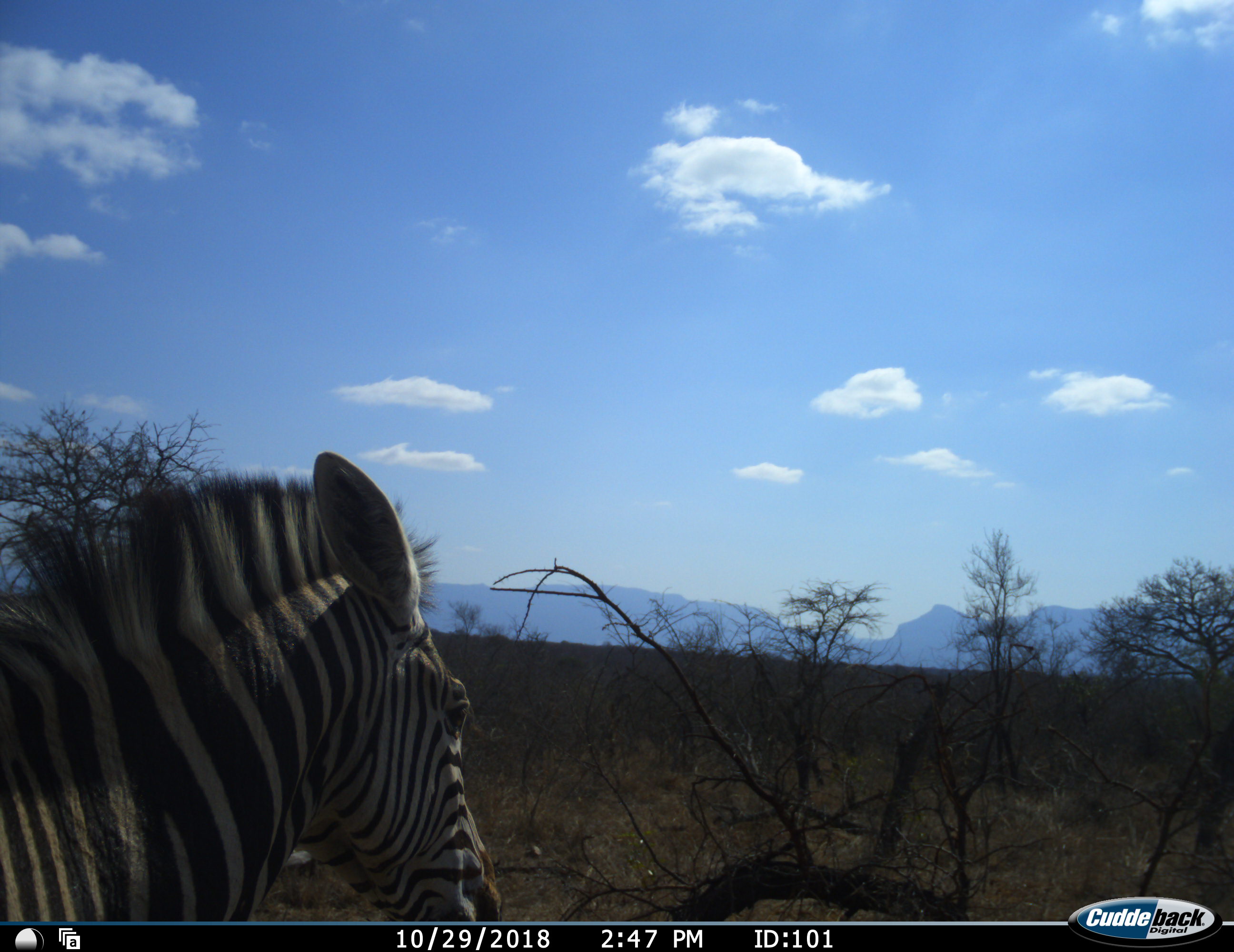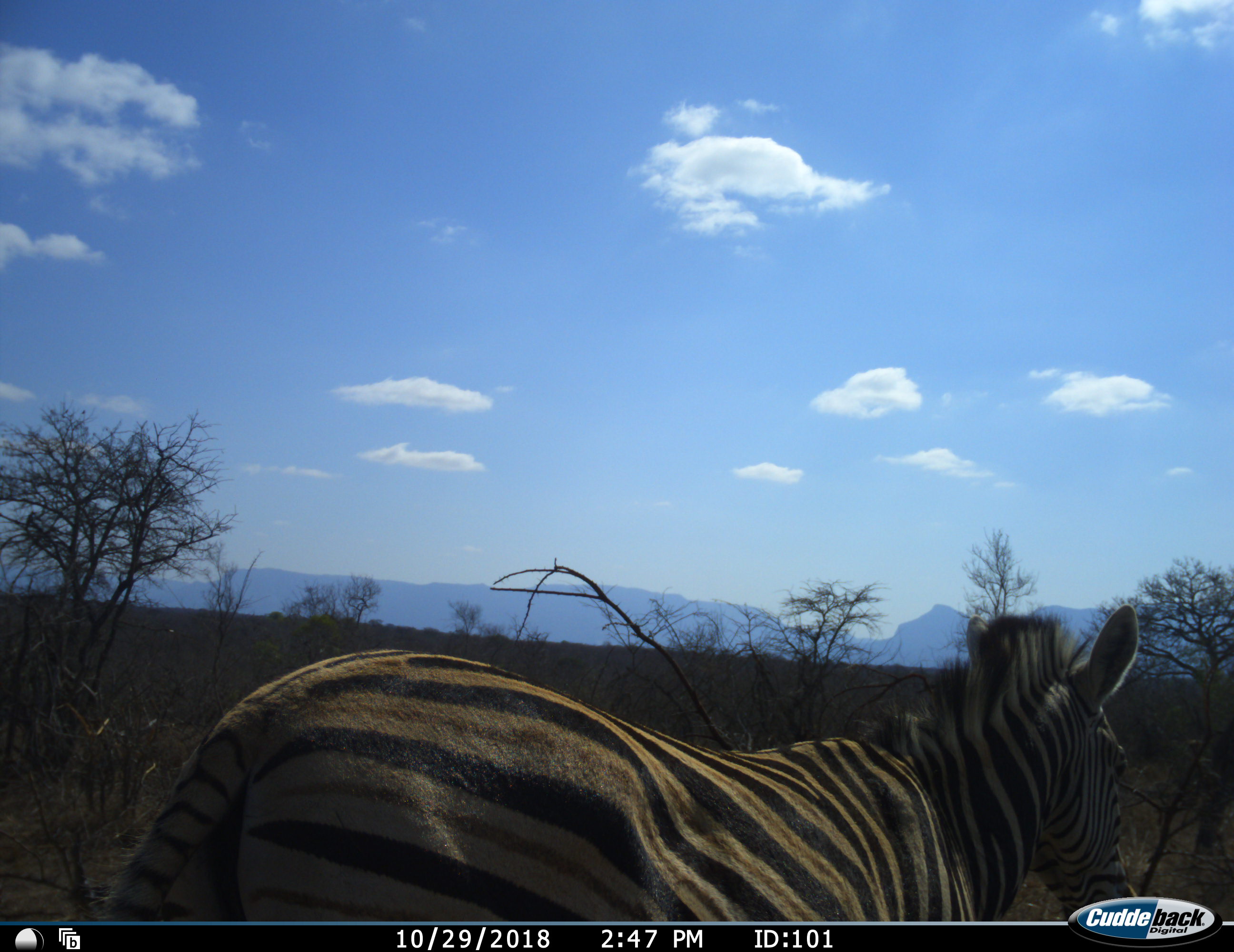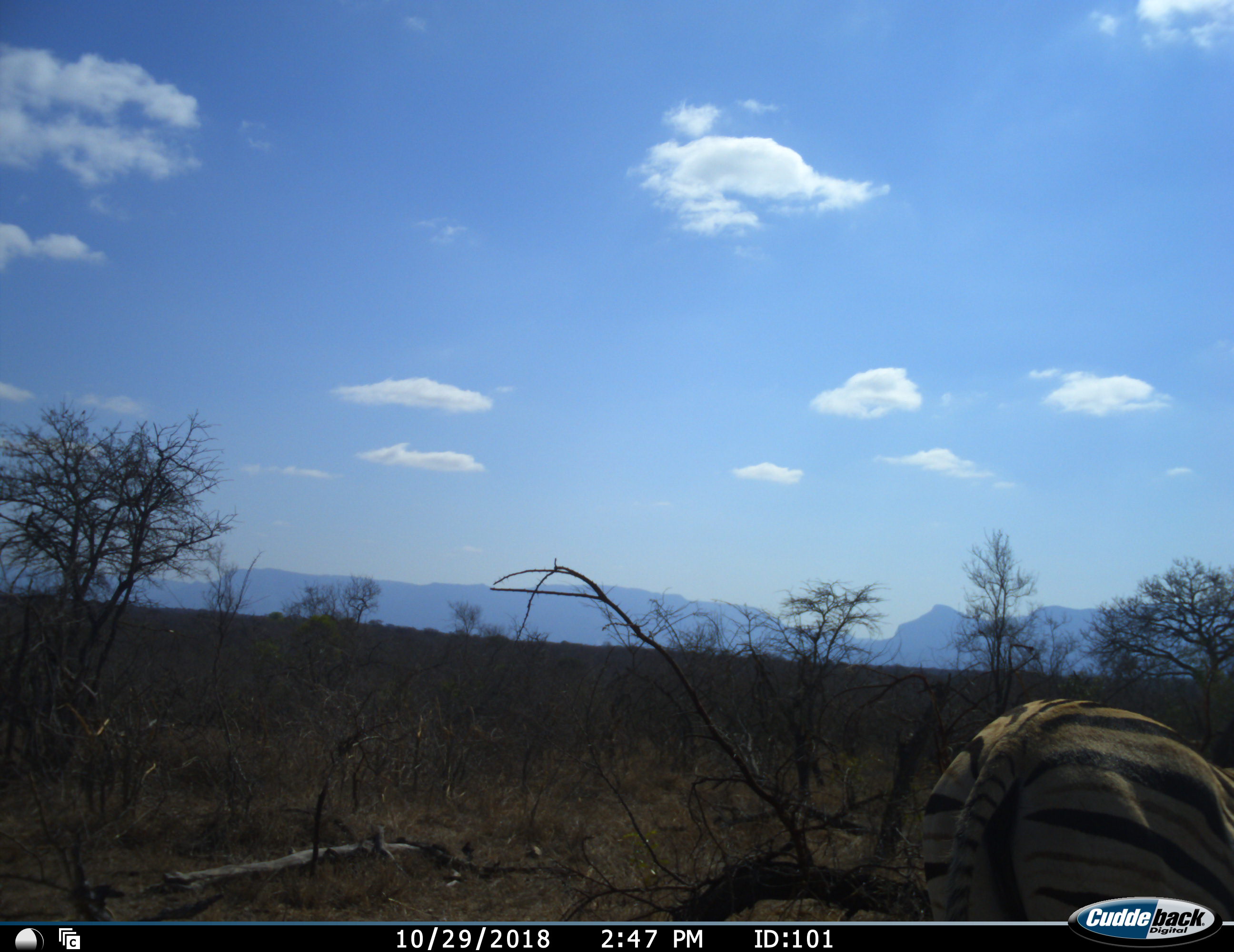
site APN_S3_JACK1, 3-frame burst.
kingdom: Animalia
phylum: Chordata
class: Mammalia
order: Perissodactyla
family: Equidae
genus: Equus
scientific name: Equus quagga burchellii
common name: burchell's zebra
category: zebraburchells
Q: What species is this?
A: Zebraburchells (burchell's zebra) (Equus quagga burchellii).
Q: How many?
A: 1.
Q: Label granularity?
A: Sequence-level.